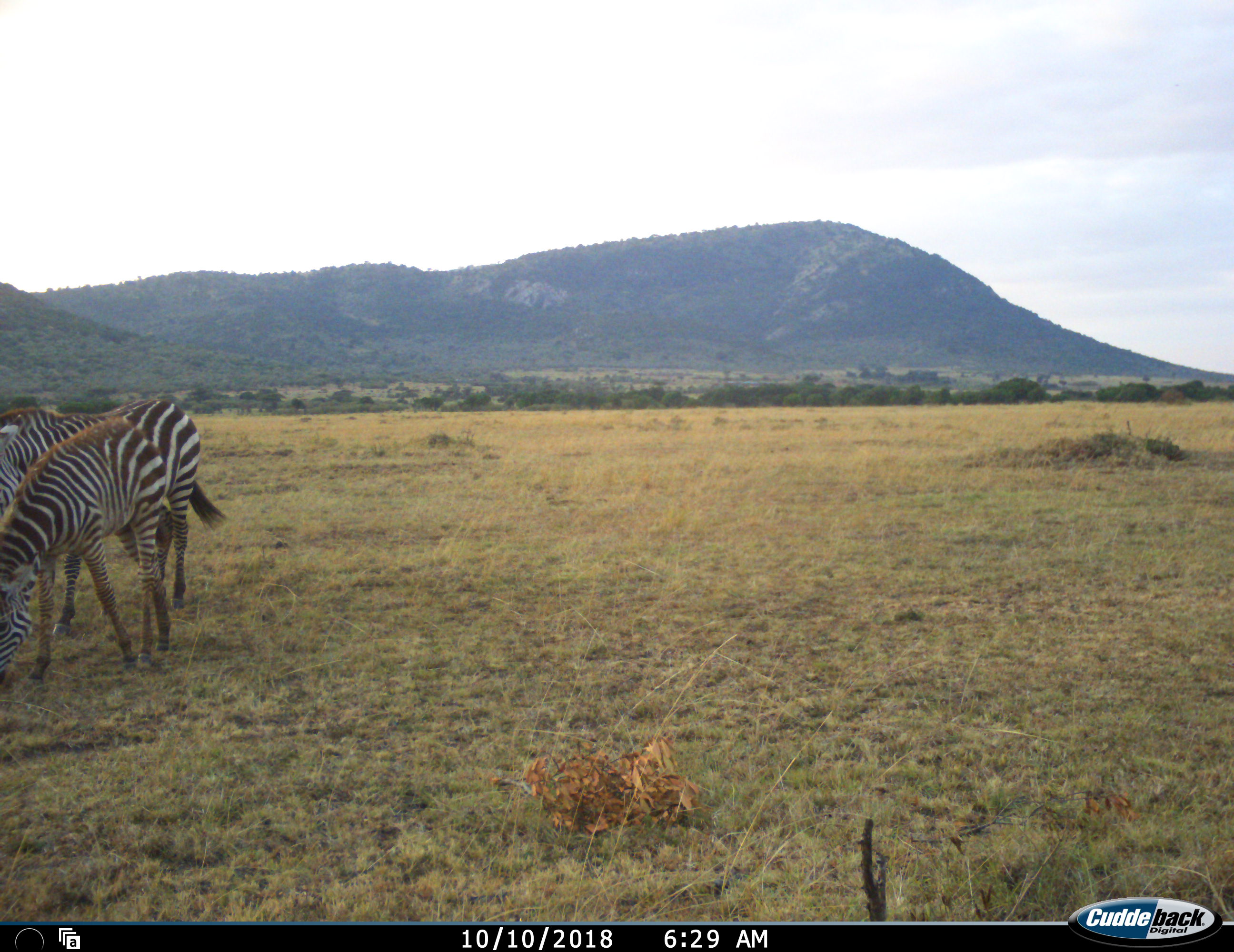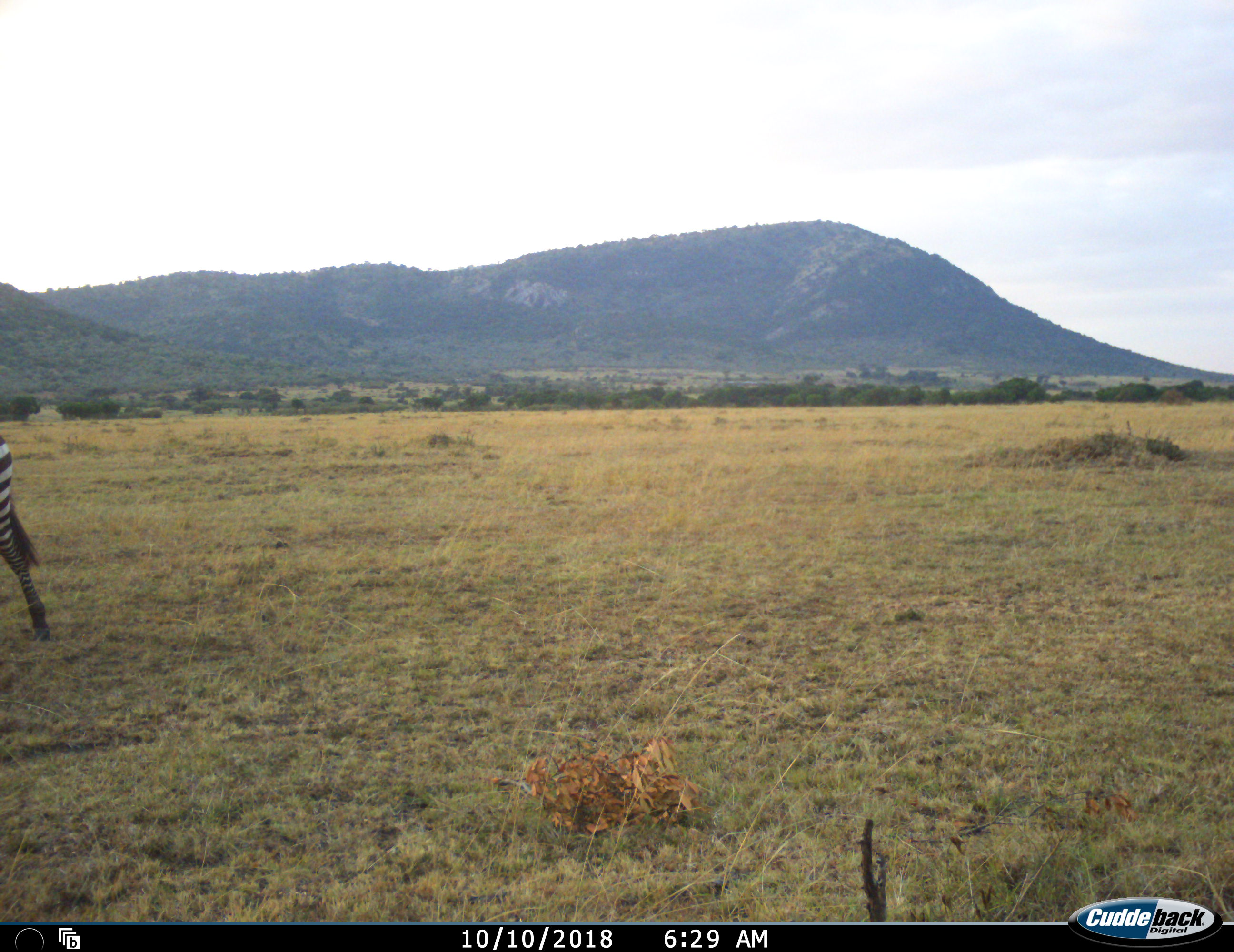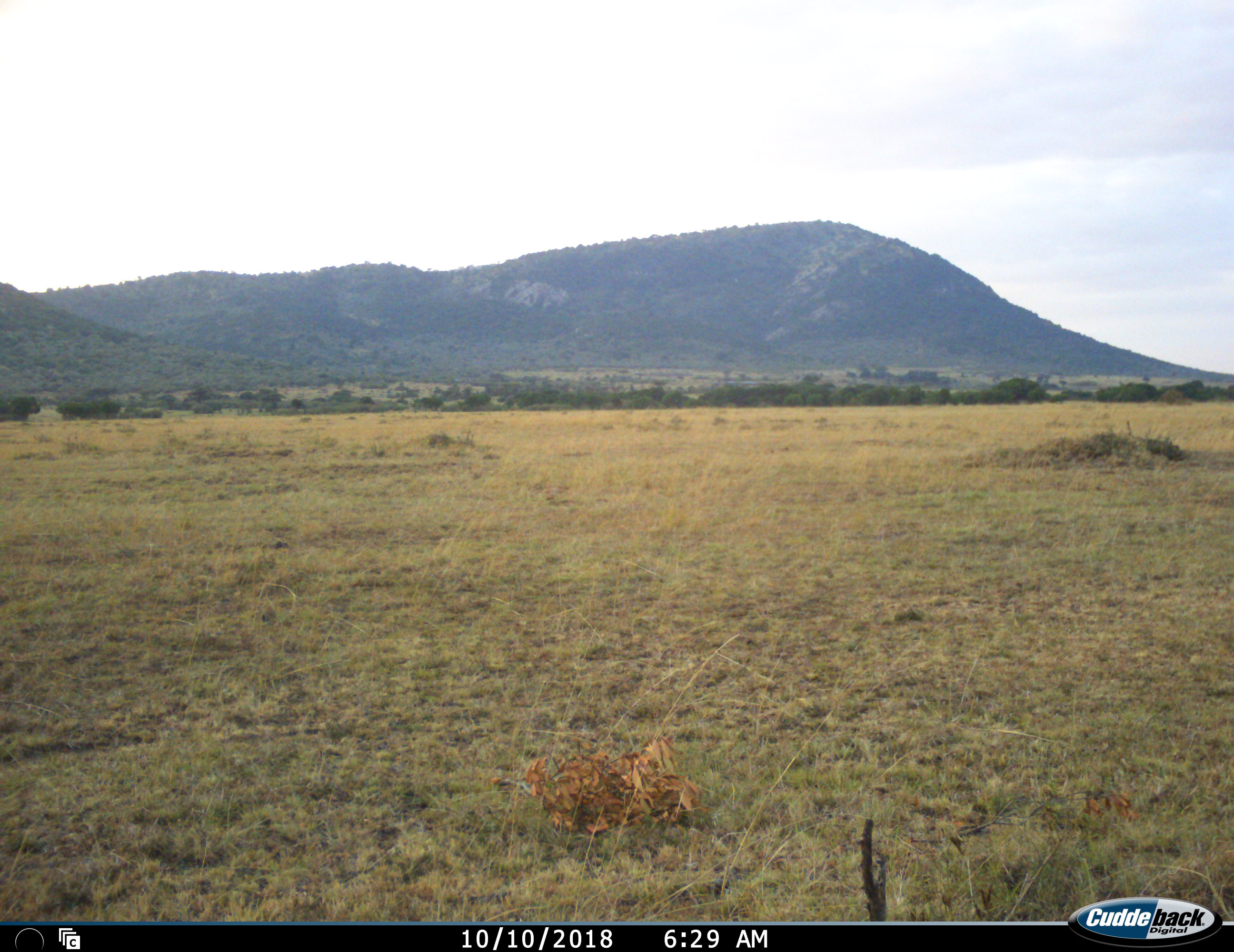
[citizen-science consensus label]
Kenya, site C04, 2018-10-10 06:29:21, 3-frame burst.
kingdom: Animalia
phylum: Chordata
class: Mammalia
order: Perissodactyla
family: Equidae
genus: Equus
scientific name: Equus quagga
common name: plains zebra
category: zebra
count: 2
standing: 0%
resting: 0%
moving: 70%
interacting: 0%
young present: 40%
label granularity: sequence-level